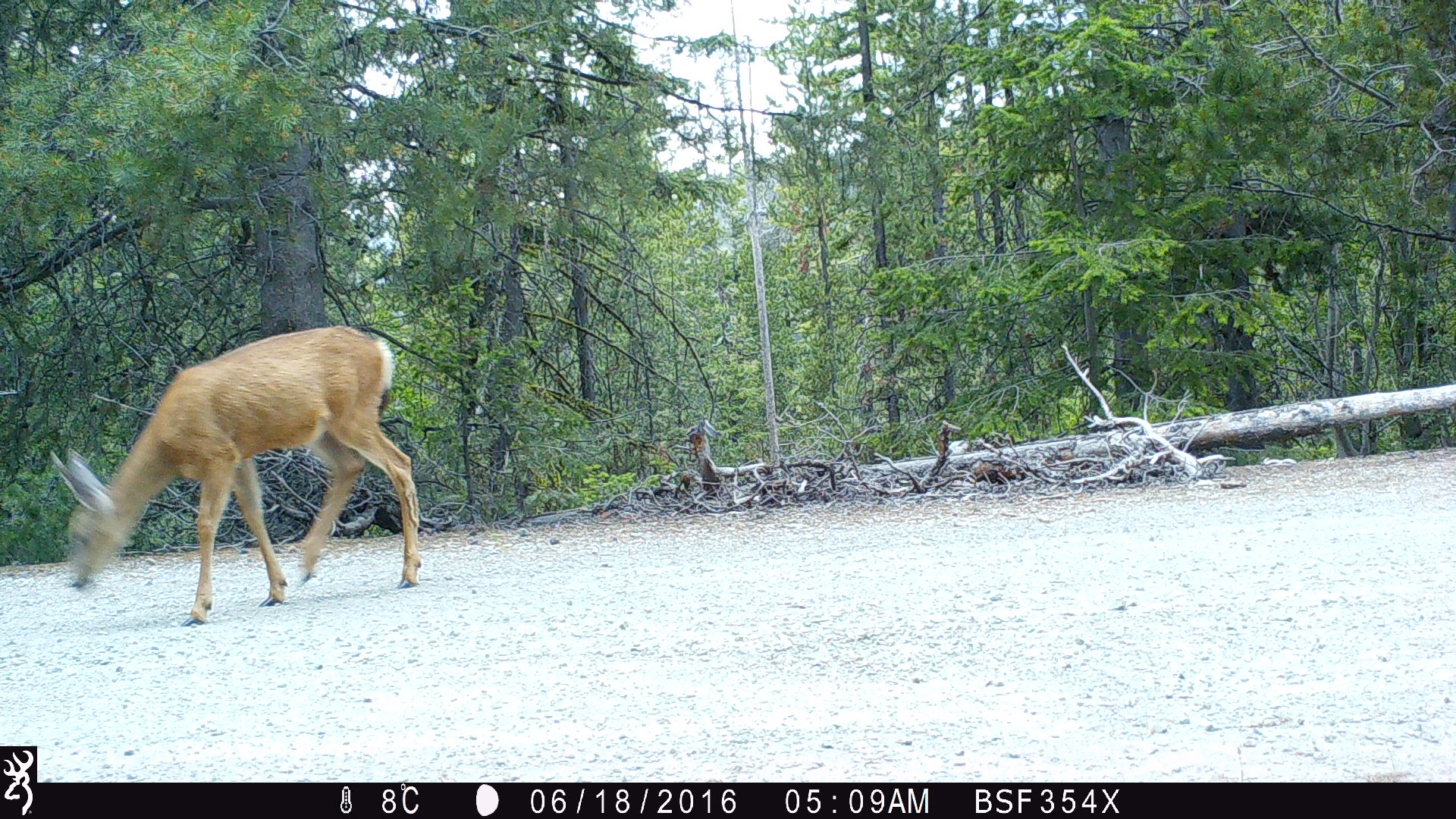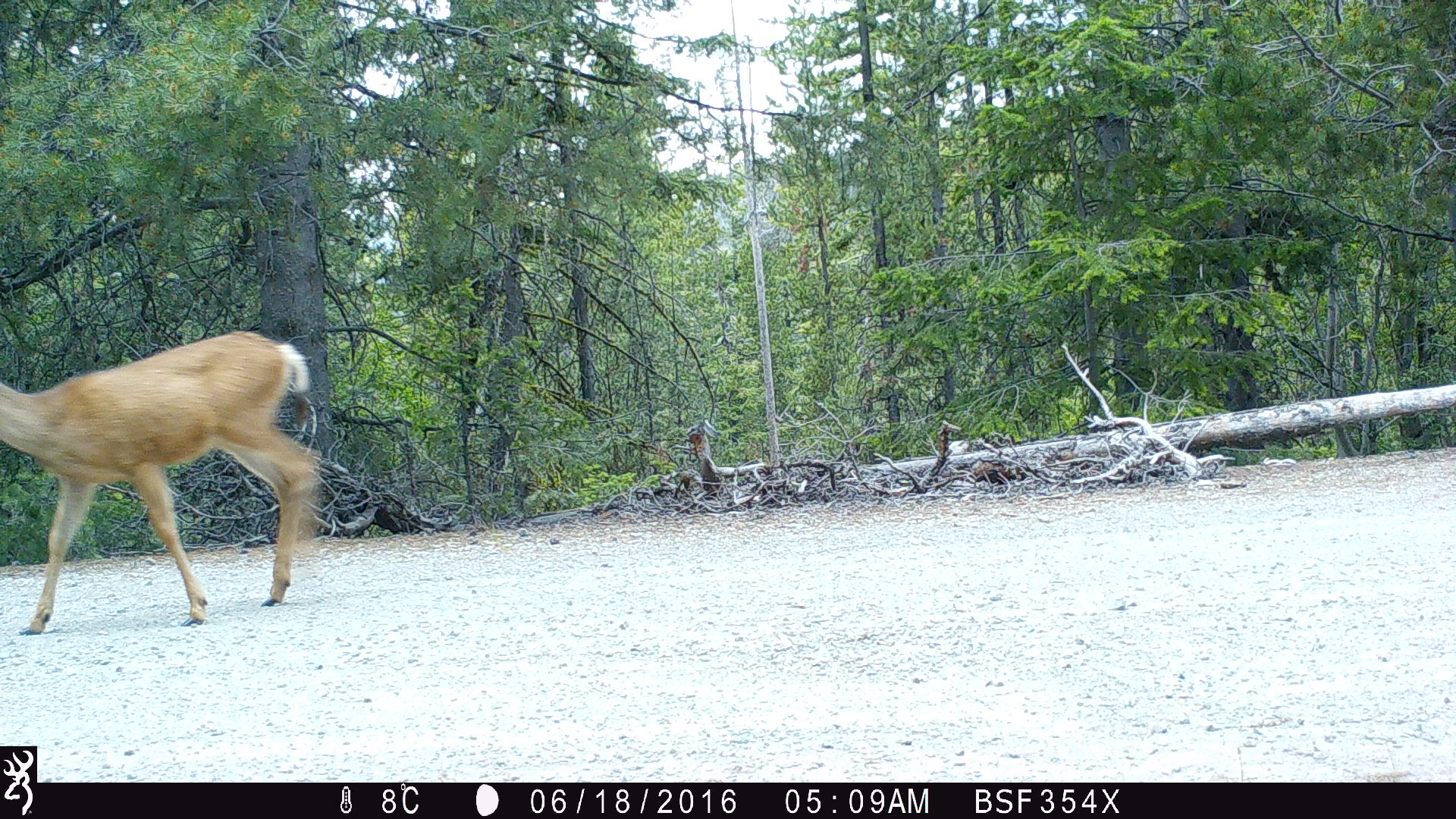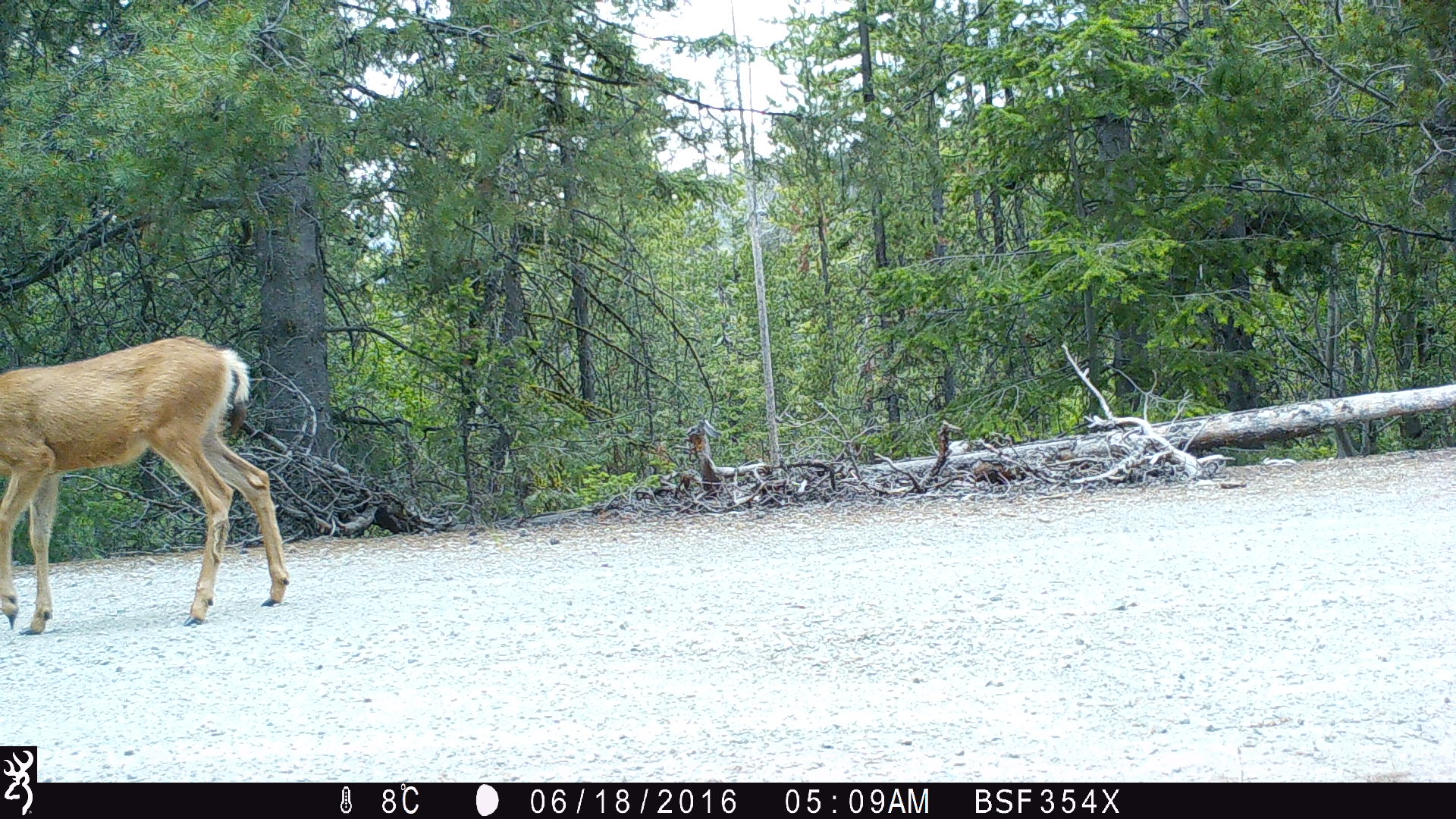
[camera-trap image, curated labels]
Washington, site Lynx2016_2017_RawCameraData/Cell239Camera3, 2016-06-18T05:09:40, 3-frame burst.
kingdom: Animalia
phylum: Chordata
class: Mammalia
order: Artiodactyla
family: Cervidae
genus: Odocoileus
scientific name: Odocoileus hemionus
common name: mule deer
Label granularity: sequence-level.